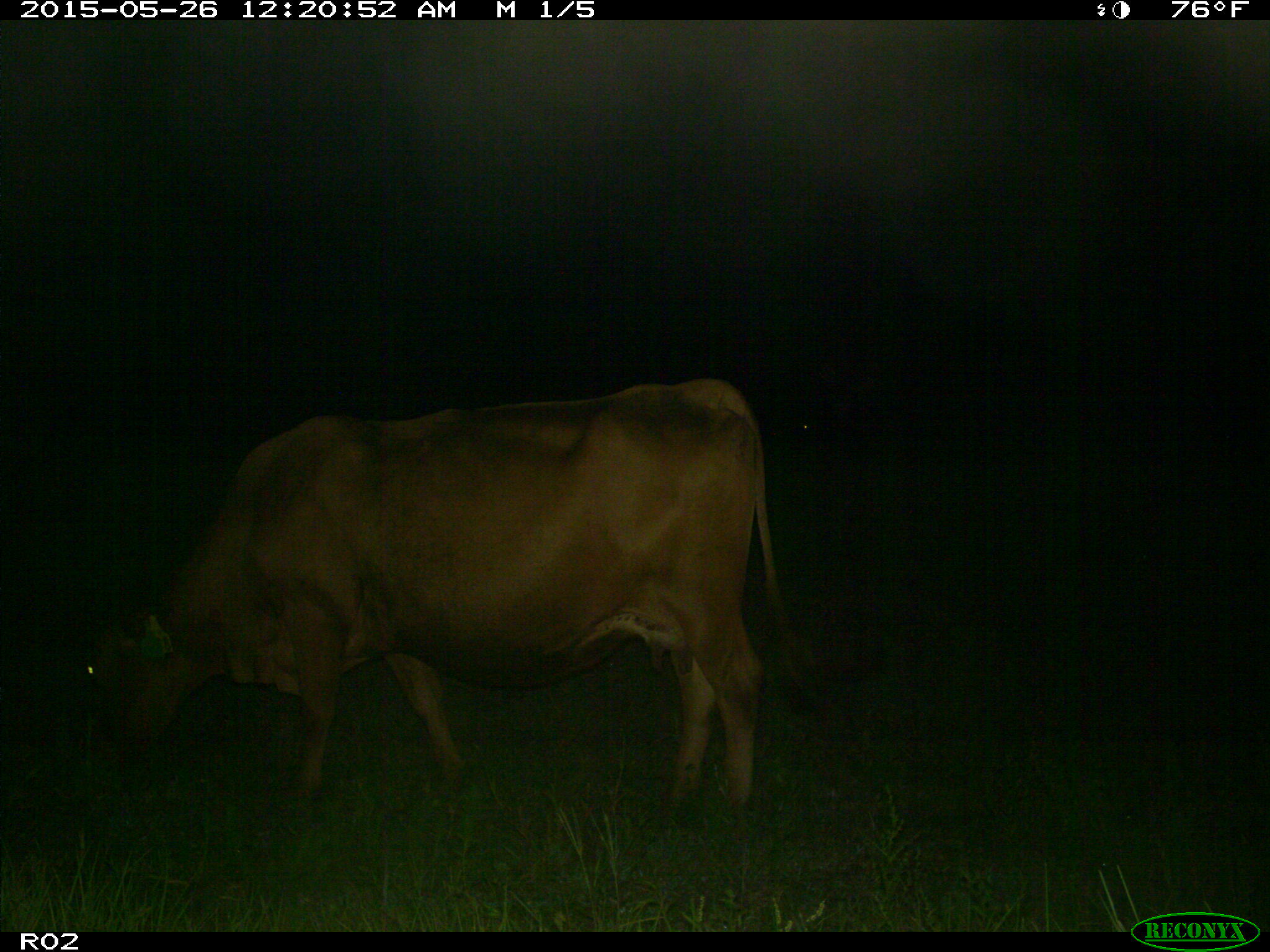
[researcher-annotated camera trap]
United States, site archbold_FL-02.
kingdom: Animalia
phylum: Chordata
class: Mammalia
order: Artiodactyla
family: Bovidae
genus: Bos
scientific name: Bos taurus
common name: domestic cow